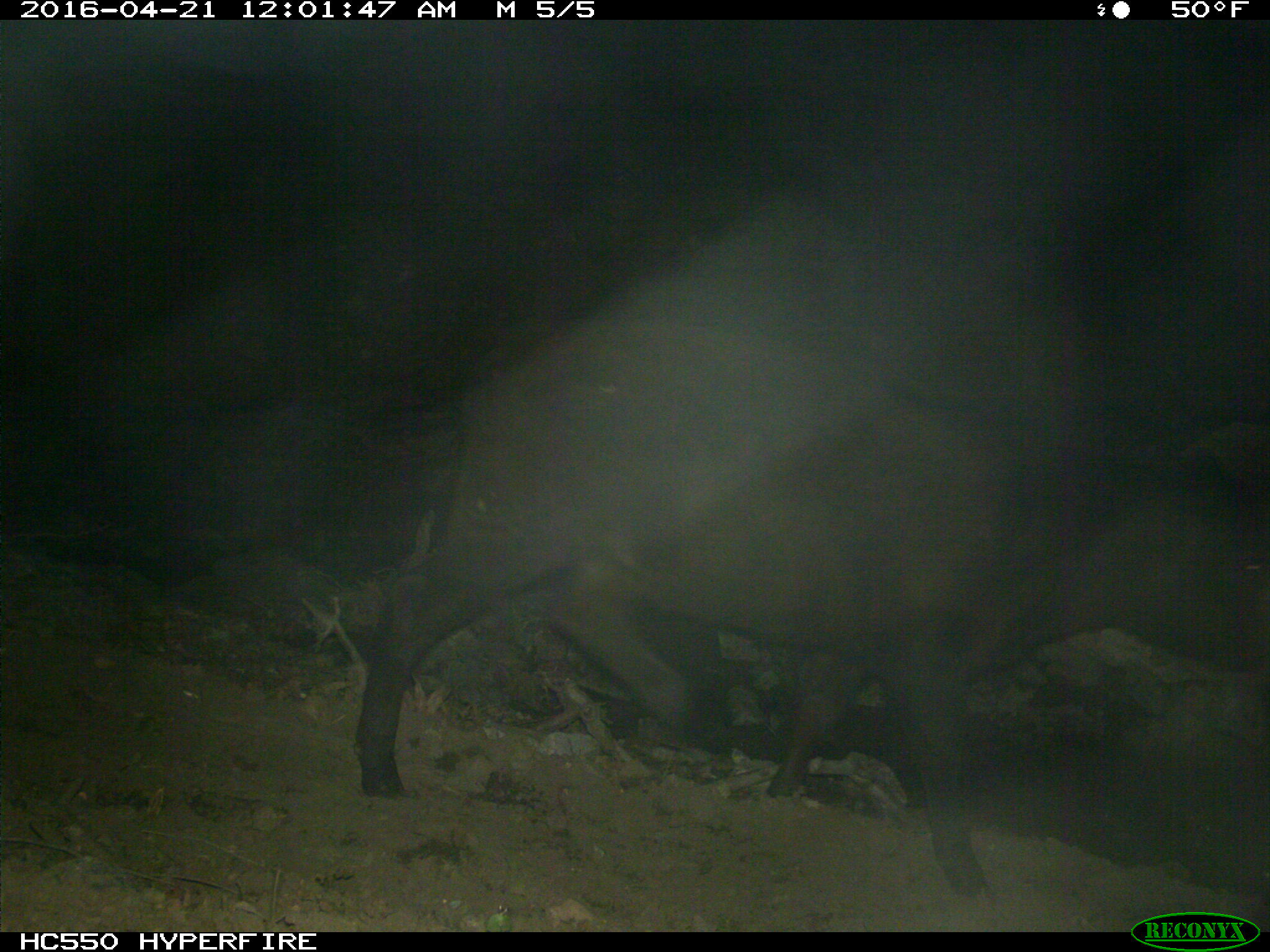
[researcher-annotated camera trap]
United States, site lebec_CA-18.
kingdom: Animalia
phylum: Chordata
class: Mammalia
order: Artiodactyla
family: Bovidae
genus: Bos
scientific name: Bos taurus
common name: domestic cow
Bos taurus (domestic cow).